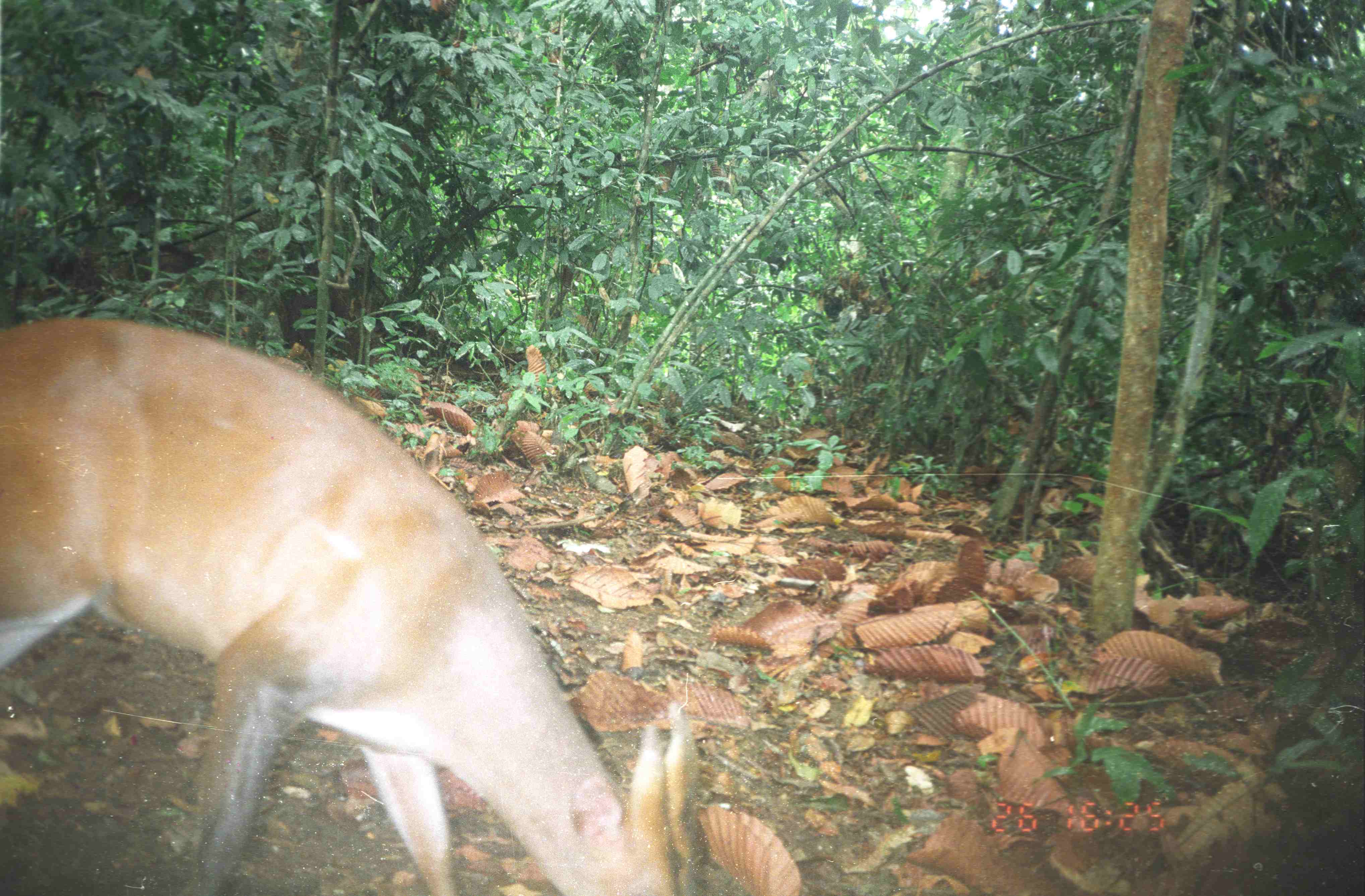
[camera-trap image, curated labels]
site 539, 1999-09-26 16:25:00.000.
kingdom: Animalia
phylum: Chordata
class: Mammalia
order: Artiodactyla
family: Cervidae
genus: Muntiacus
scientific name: Muntiacus muntjak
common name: southern red muntjac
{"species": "Muntiacus muntjak (southern red muntjac)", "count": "1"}